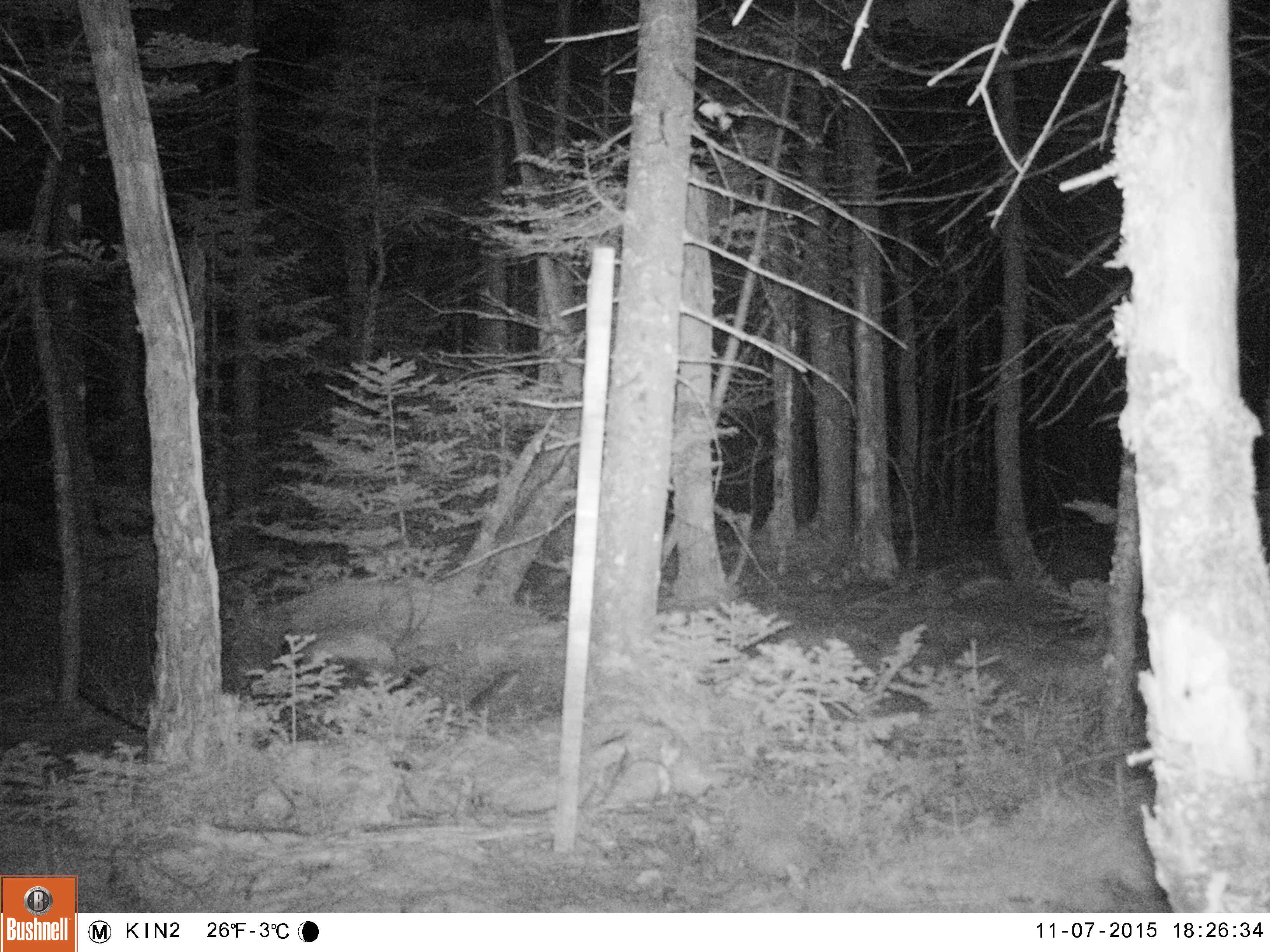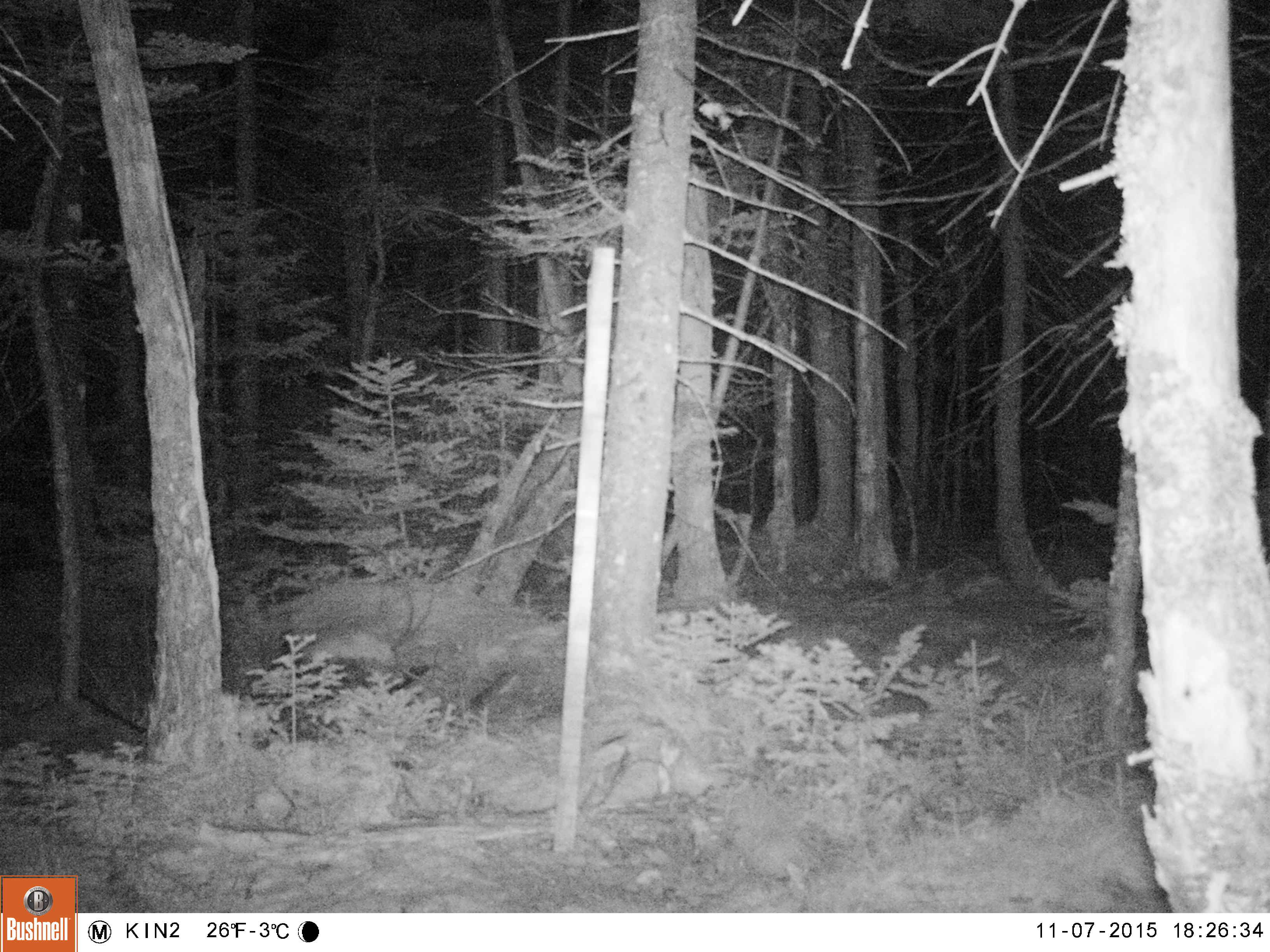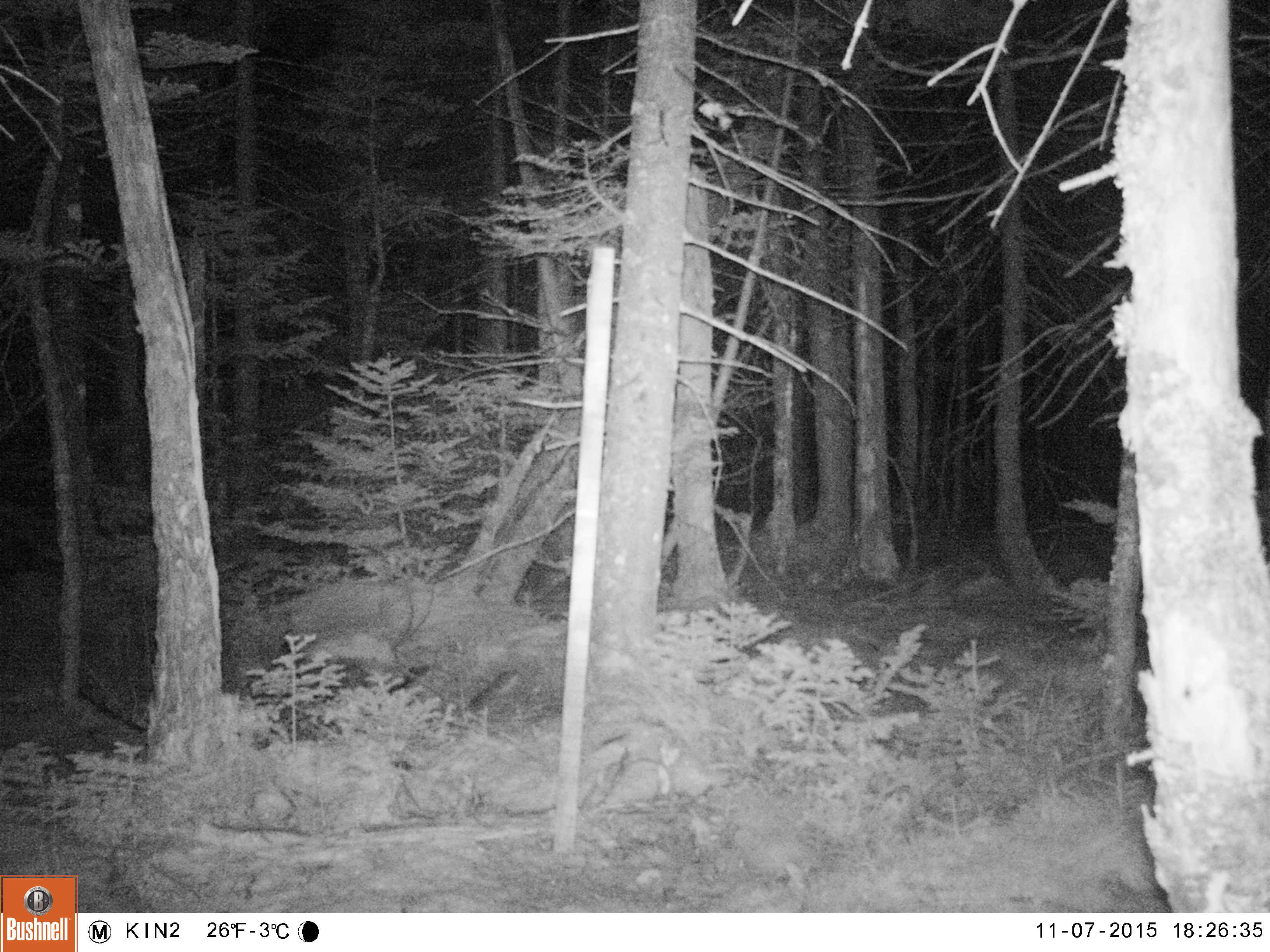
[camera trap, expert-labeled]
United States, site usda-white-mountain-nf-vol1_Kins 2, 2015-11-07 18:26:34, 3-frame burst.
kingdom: Animalia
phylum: Chordata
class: Mammalia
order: Lagomorpha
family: Leporidae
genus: Lepus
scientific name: Lepus americanus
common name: snowshoe hare